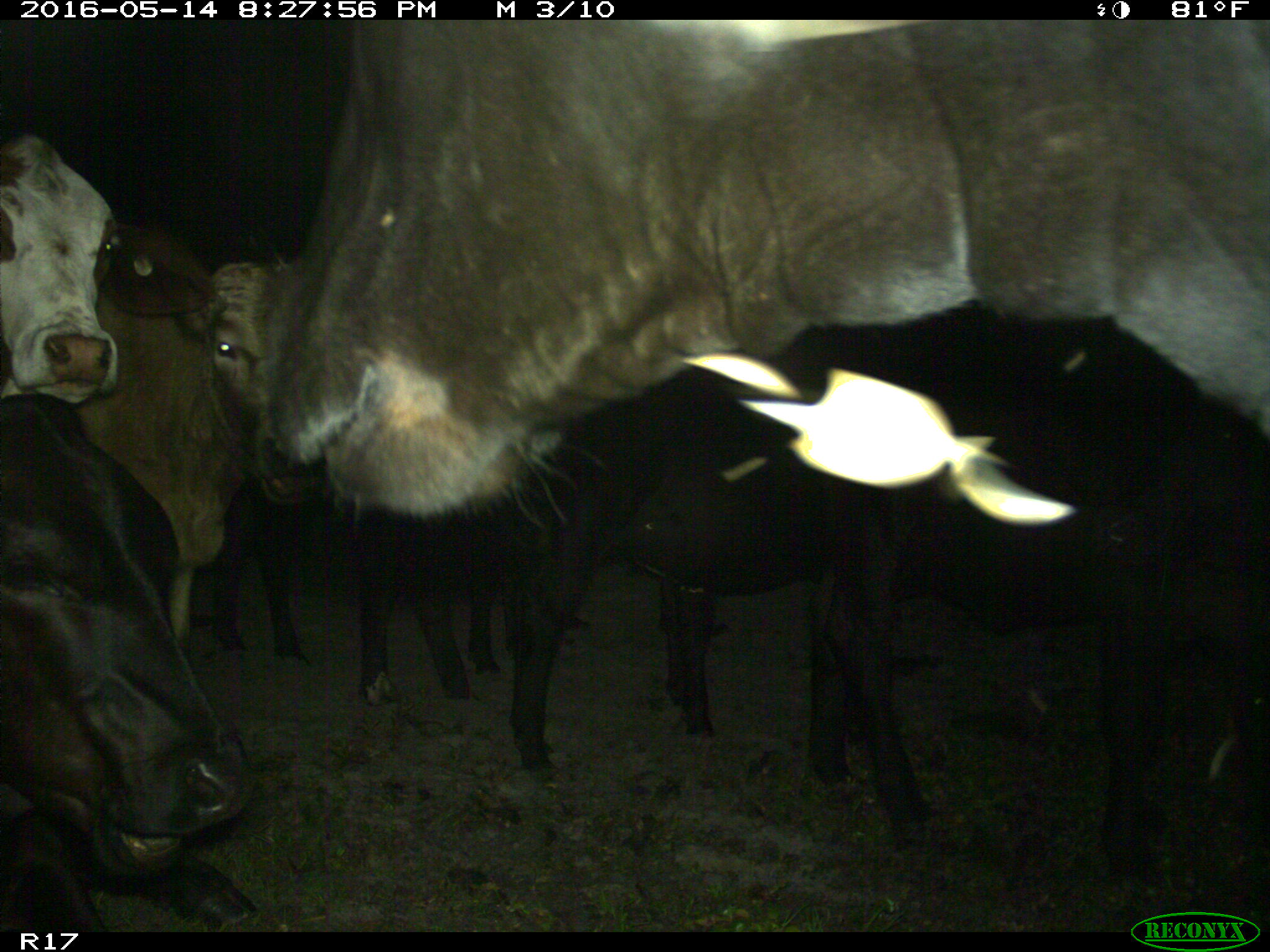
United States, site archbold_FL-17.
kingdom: Animalia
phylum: Chordata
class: Mammalia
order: Artiodactyla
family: Bovidae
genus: Bos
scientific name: Bos taurus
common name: domestic cow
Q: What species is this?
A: Bos taurus (domestic cow).